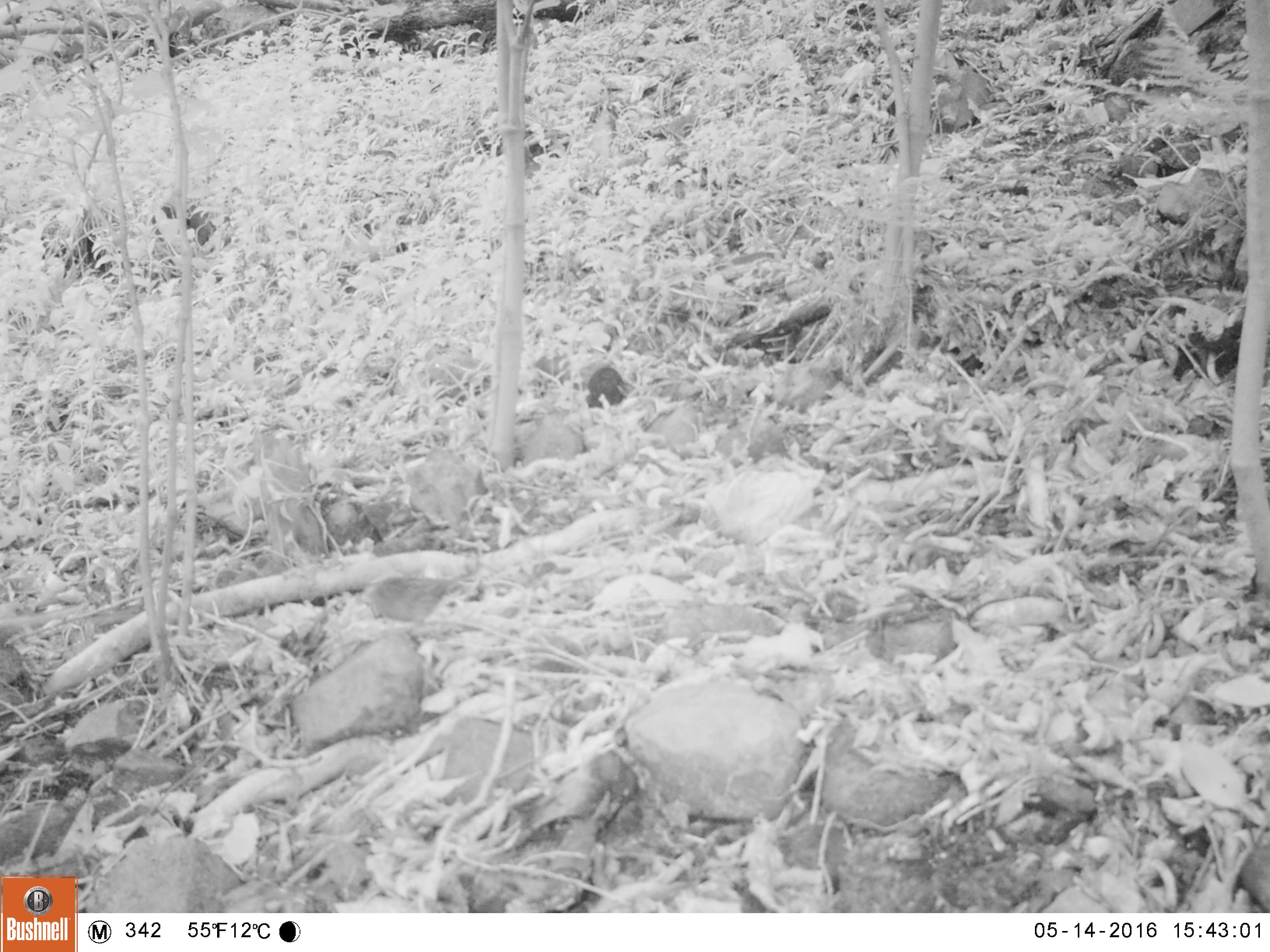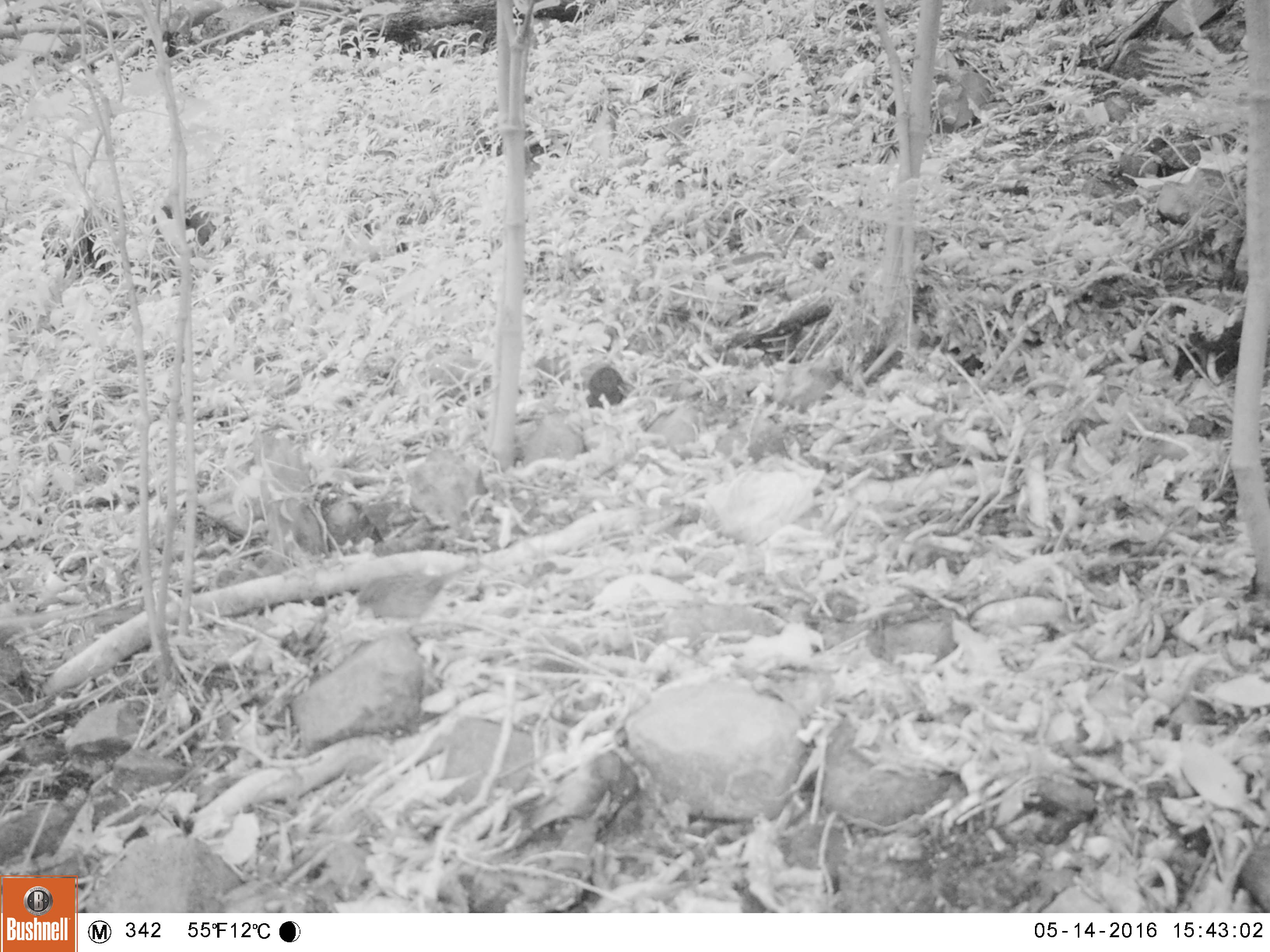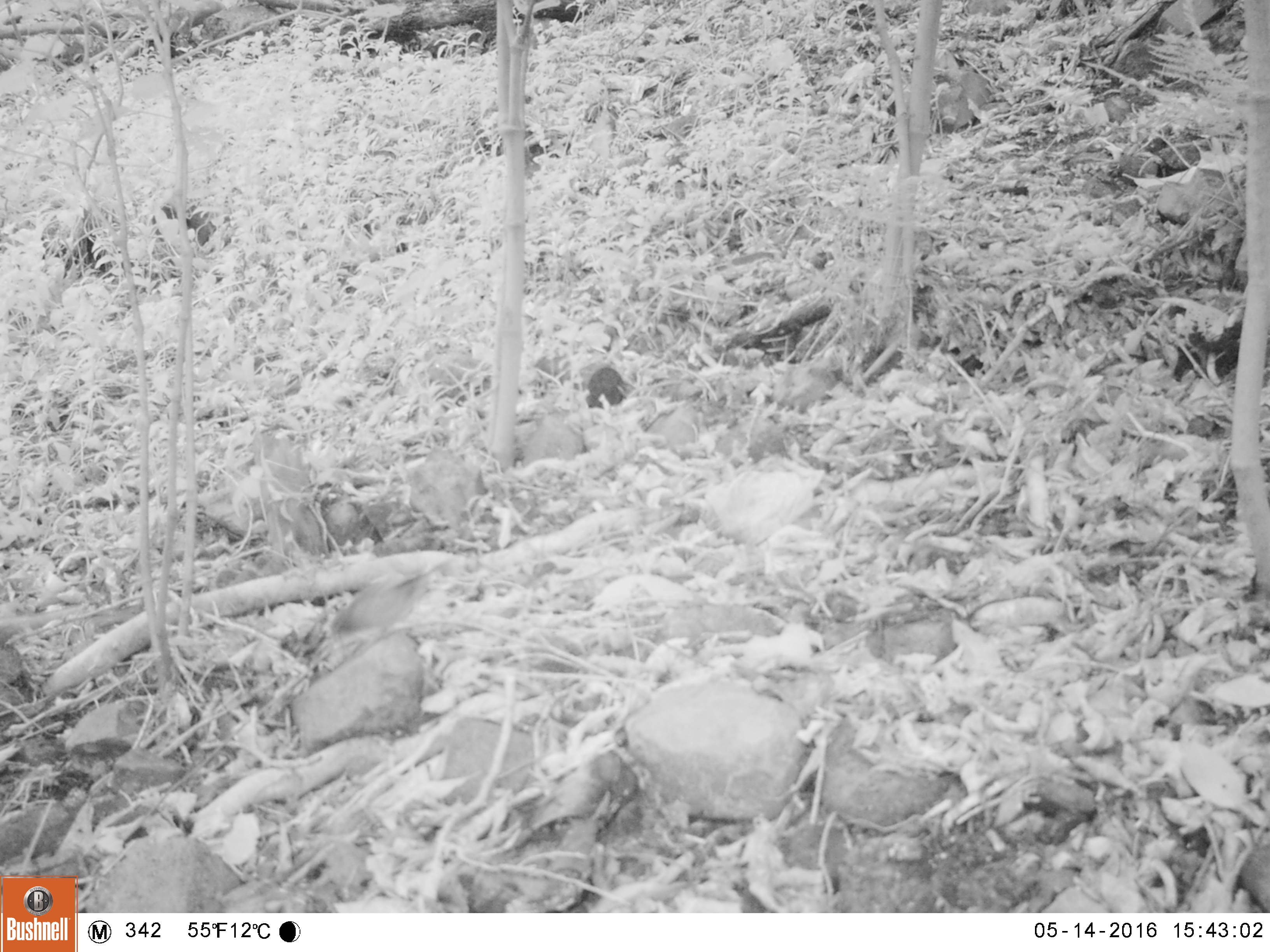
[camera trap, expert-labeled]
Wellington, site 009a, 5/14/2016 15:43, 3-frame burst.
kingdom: Animalia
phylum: Chordata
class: Aves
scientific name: Aves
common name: bird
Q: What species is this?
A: Bird (Aves).